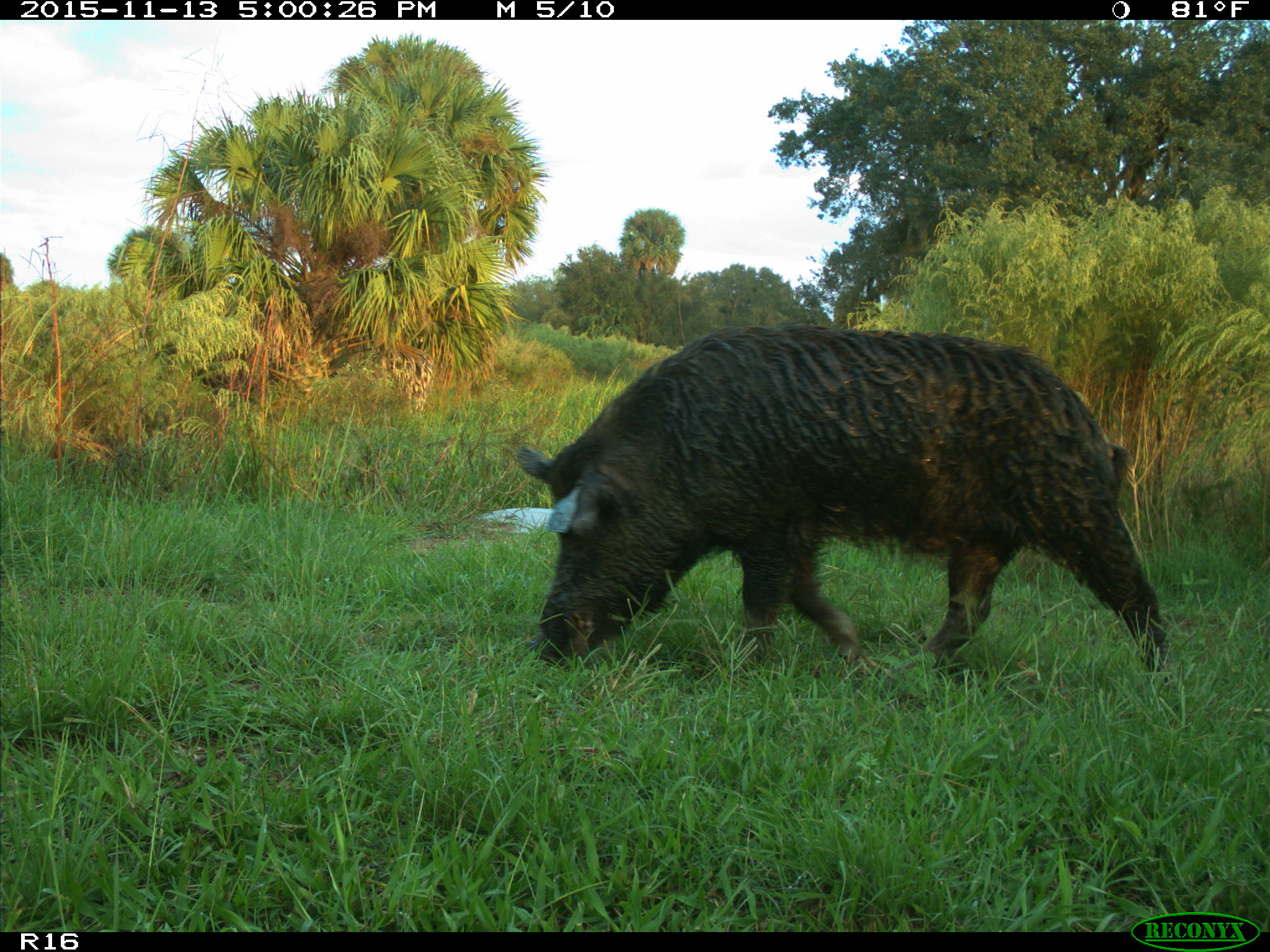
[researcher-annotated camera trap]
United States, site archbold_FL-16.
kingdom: Animalia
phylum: Chordata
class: Mammalia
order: Artiodactyla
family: Suidae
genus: Sus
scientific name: Sus scrofa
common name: wild boar